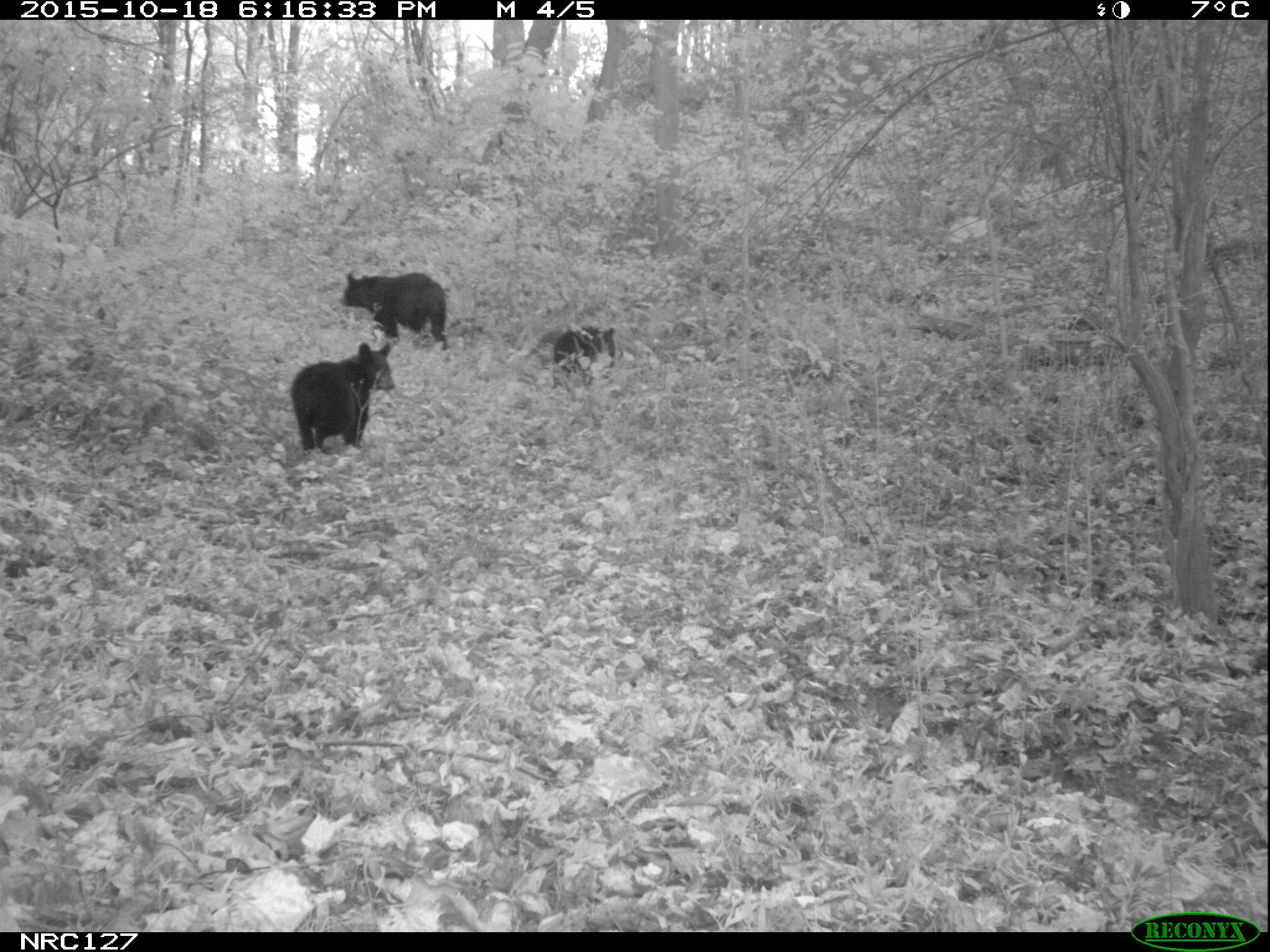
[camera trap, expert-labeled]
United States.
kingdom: Animalia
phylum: Chordata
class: Mammalia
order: Carnivora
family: Ursidae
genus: Ursus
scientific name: Ursus americanus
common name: american black bear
American Black Bear (Ursus americanus).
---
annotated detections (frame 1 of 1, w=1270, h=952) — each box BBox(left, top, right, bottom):
American Black Bear: BBox(278, 339, 406, 457); BBox(333, 265, 463, 354); BBox(550, 318, 620, 387)